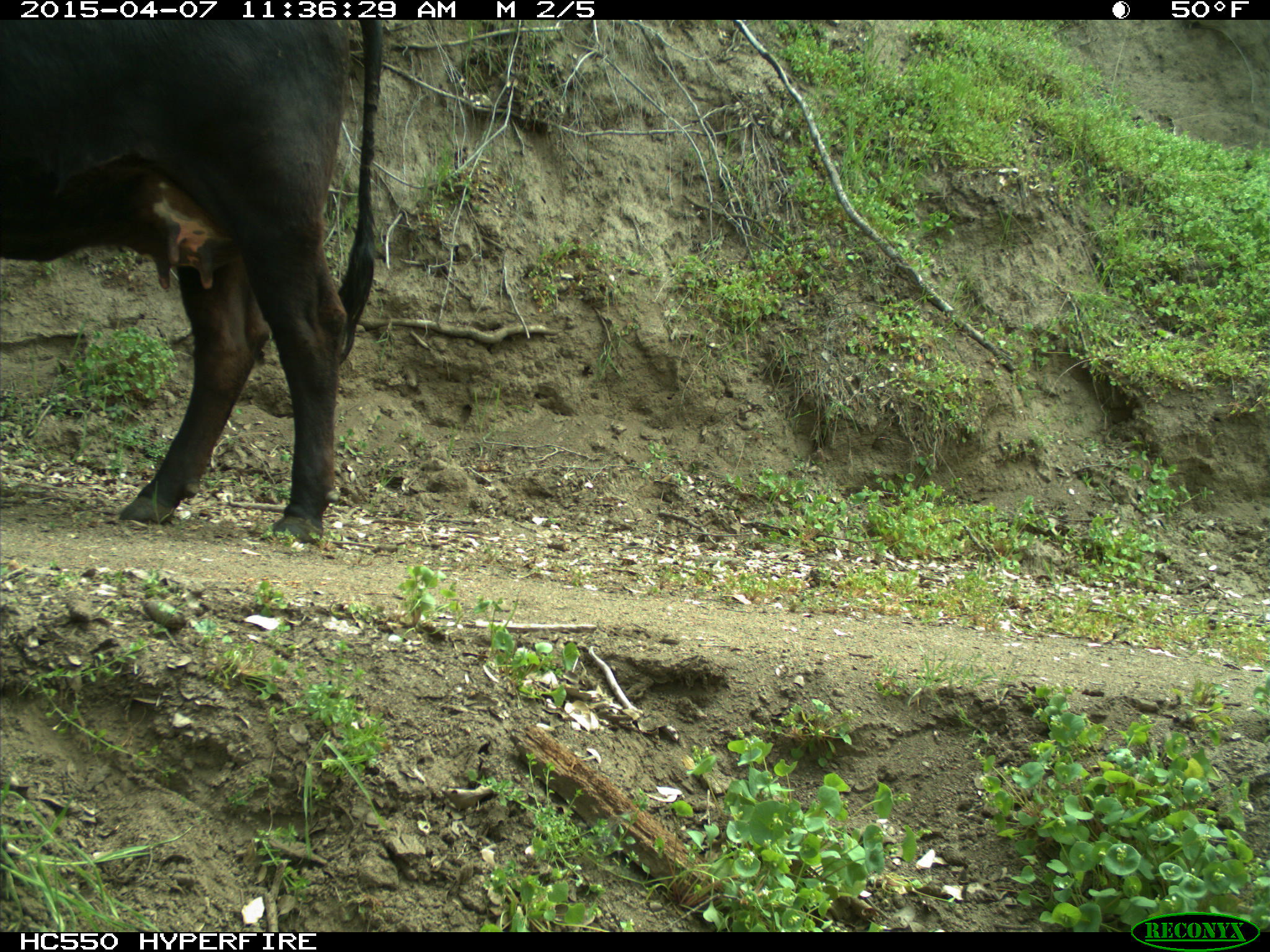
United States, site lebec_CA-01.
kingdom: Animalia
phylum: Chordata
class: Mammalia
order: Artiodactyla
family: Bovidae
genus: Bos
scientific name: Bos taurus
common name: domestic cow